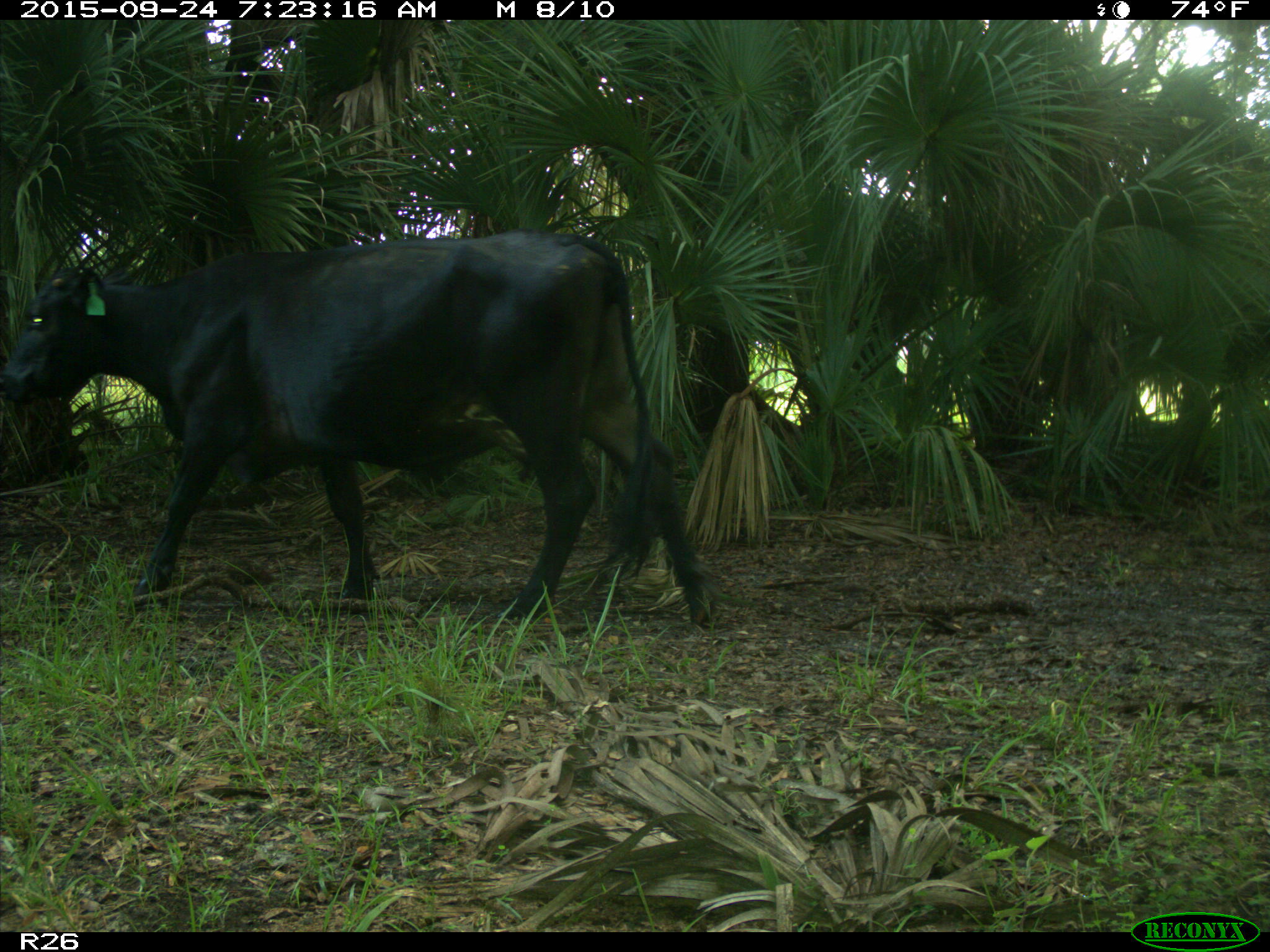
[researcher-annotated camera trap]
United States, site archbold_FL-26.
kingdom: Animalia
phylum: Chordata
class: Mammalia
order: Artiodactyla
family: Bovidae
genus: Bos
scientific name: Bos taurus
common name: domestic cow